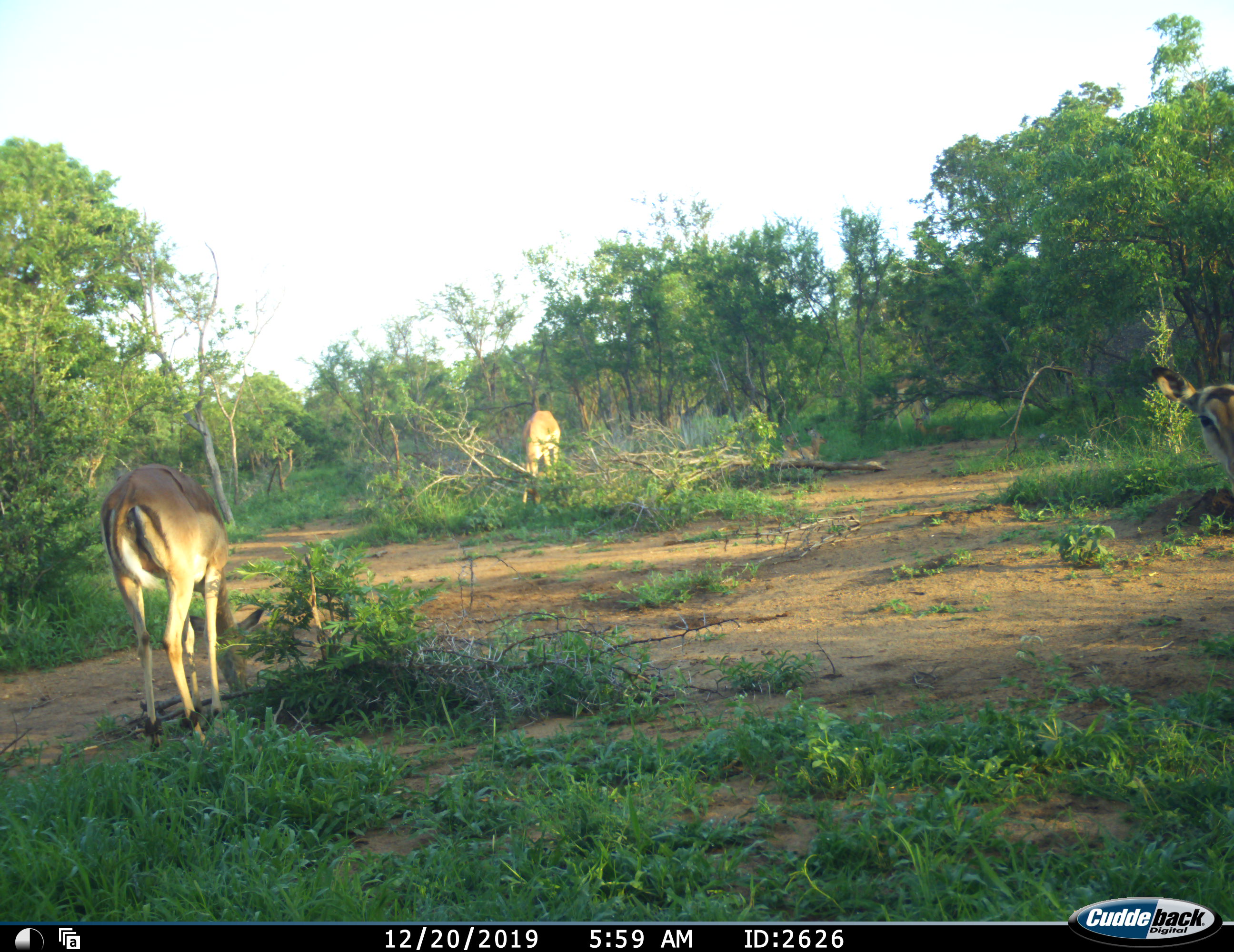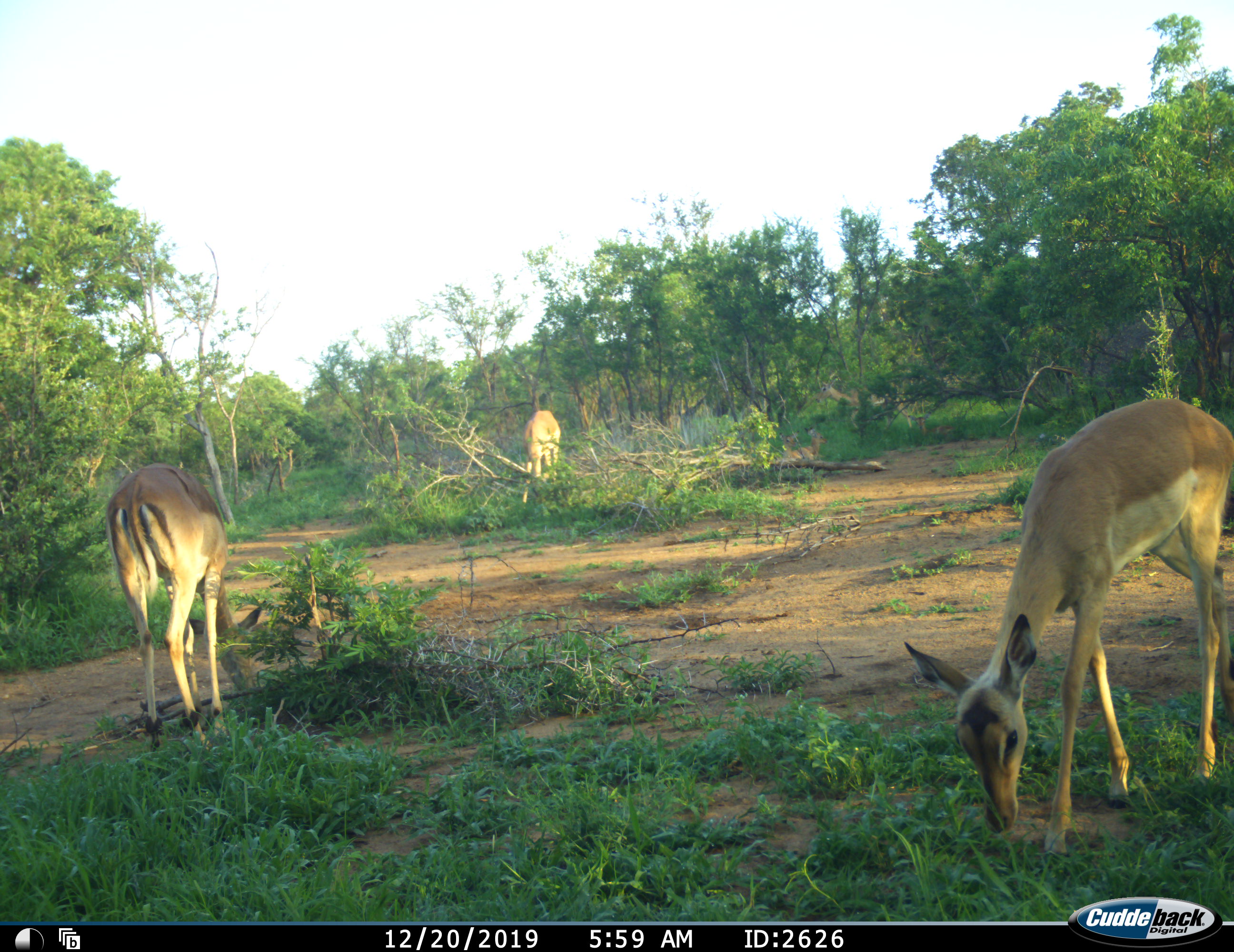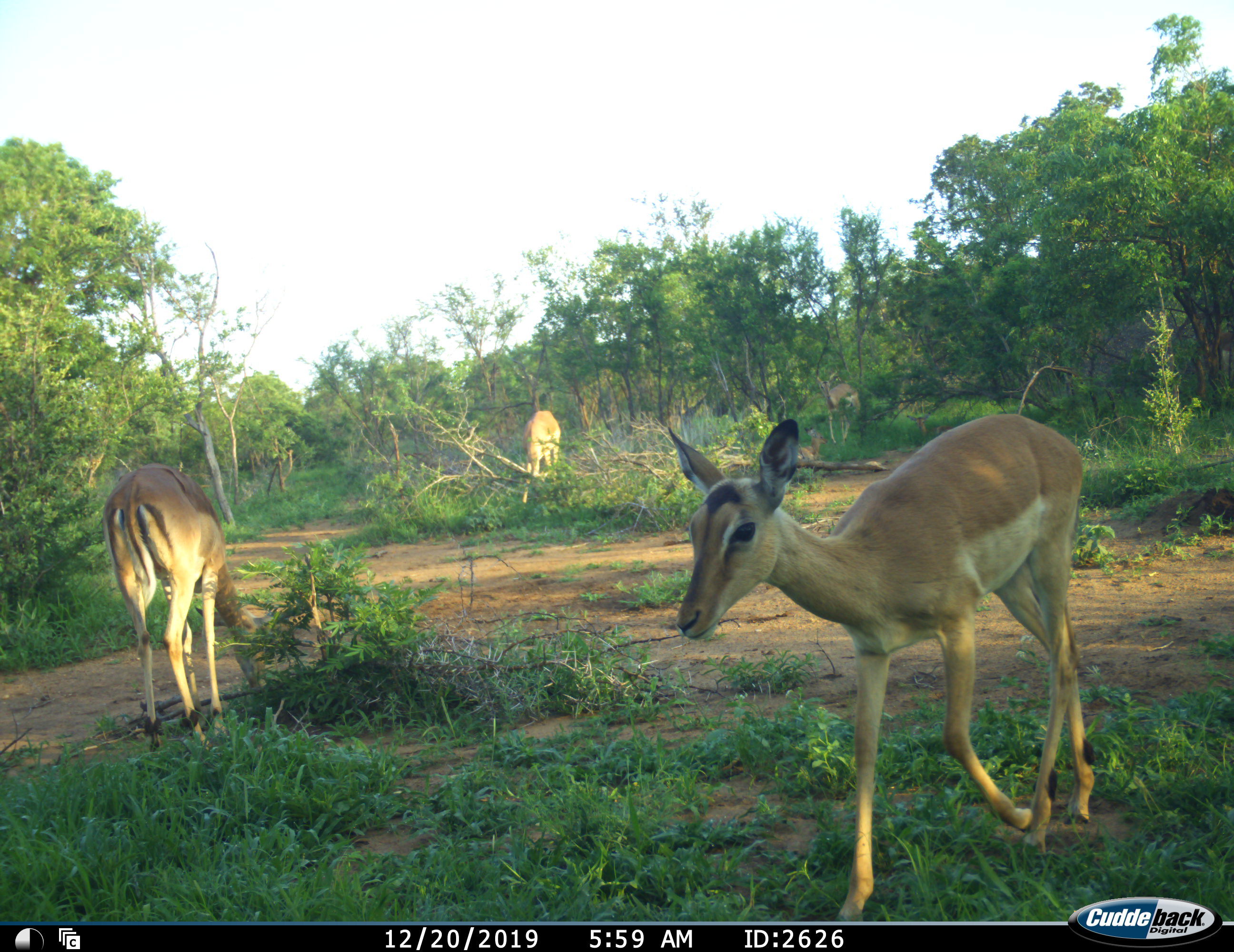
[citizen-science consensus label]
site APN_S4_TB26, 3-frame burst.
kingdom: Animalia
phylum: Chordata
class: Mammalia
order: Artiodactyla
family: Bovidae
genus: Aepyceros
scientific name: Aepyceros melampus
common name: impala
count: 4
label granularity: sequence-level